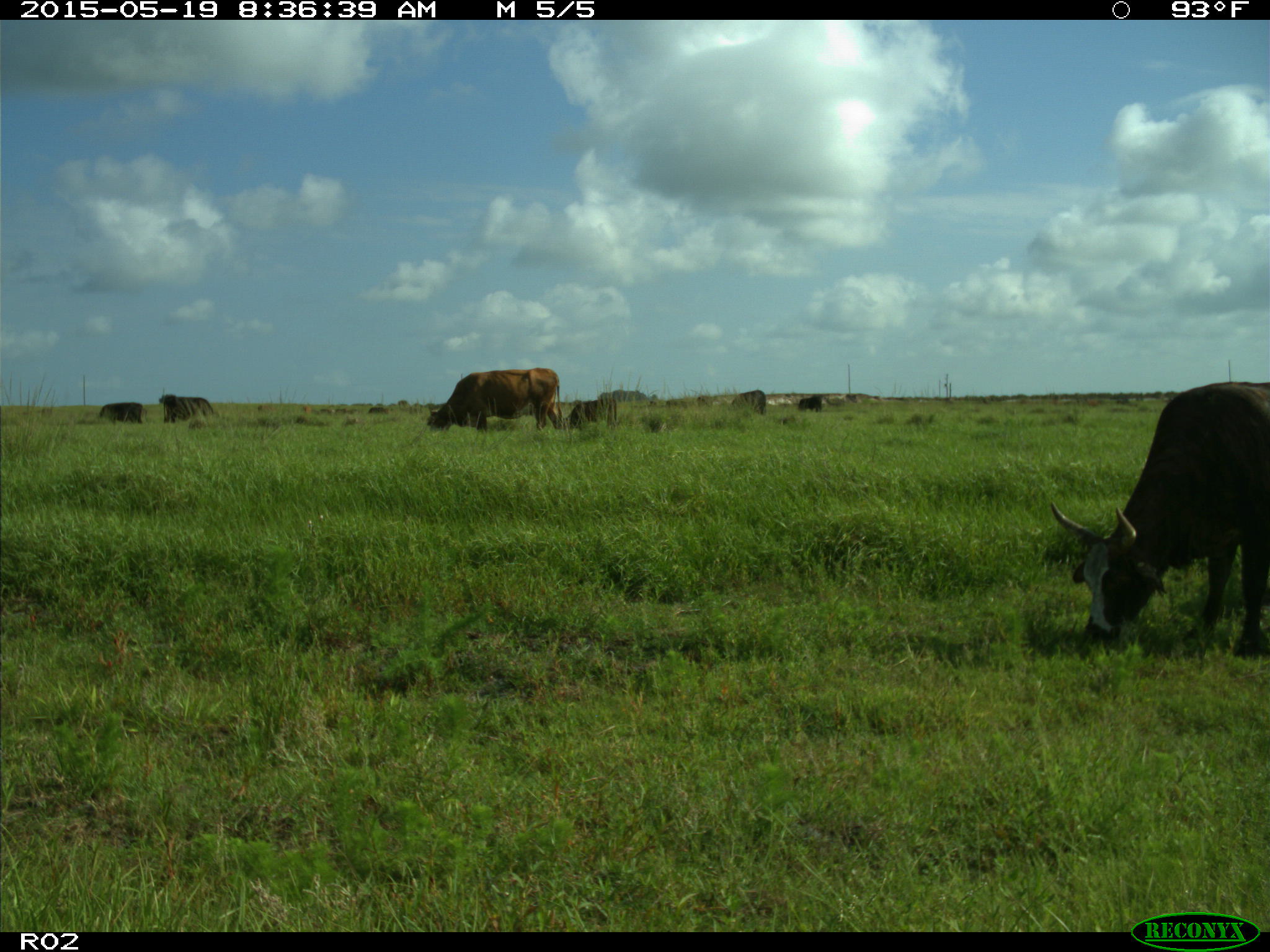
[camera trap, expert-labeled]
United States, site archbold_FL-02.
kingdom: Animalia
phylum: Chordata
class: Mammalia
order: Artiodactyla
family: Bovidae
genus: Bos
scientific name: Bos taurus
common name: domestic cow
Bos taurus (domestic cow).